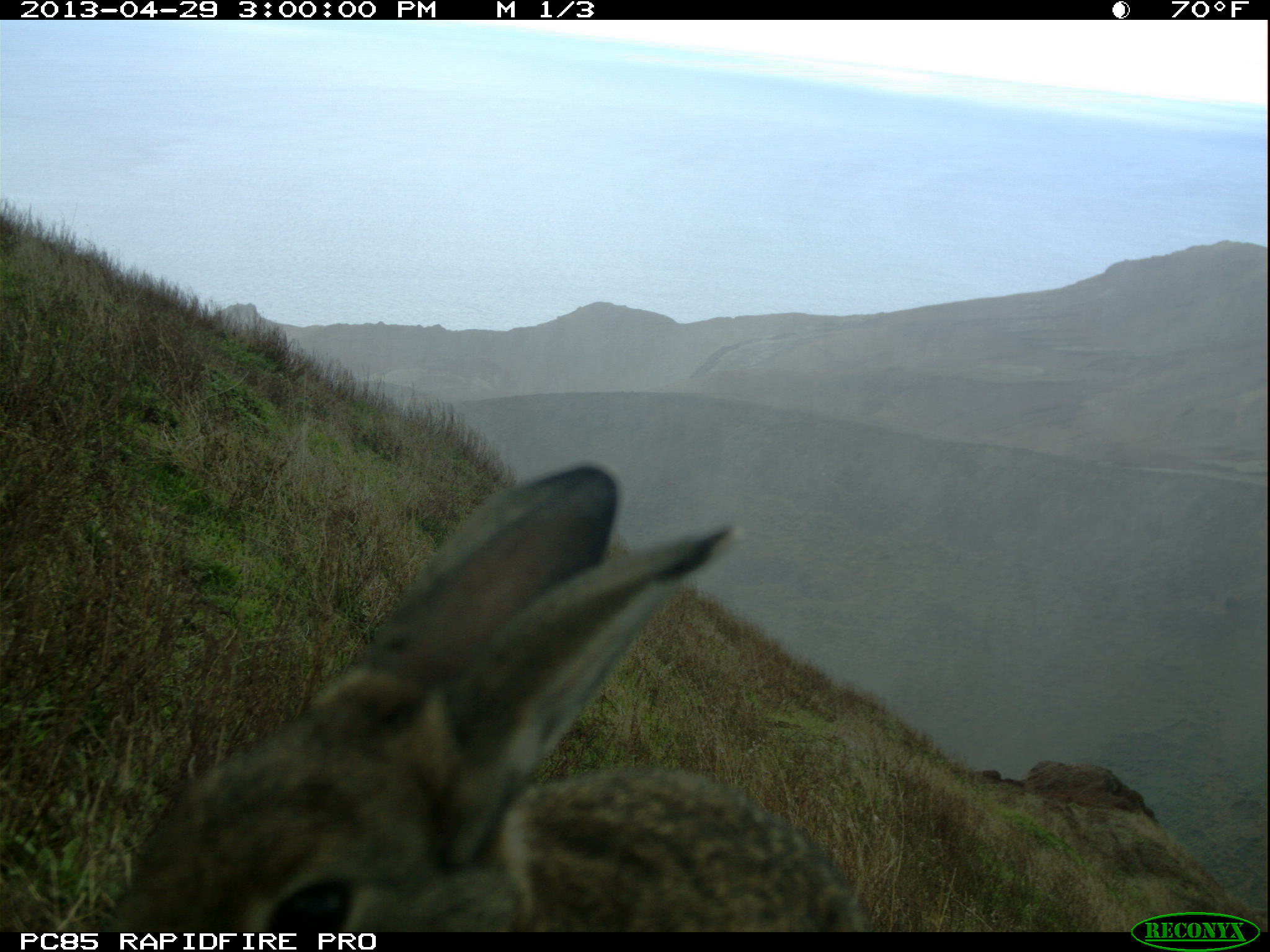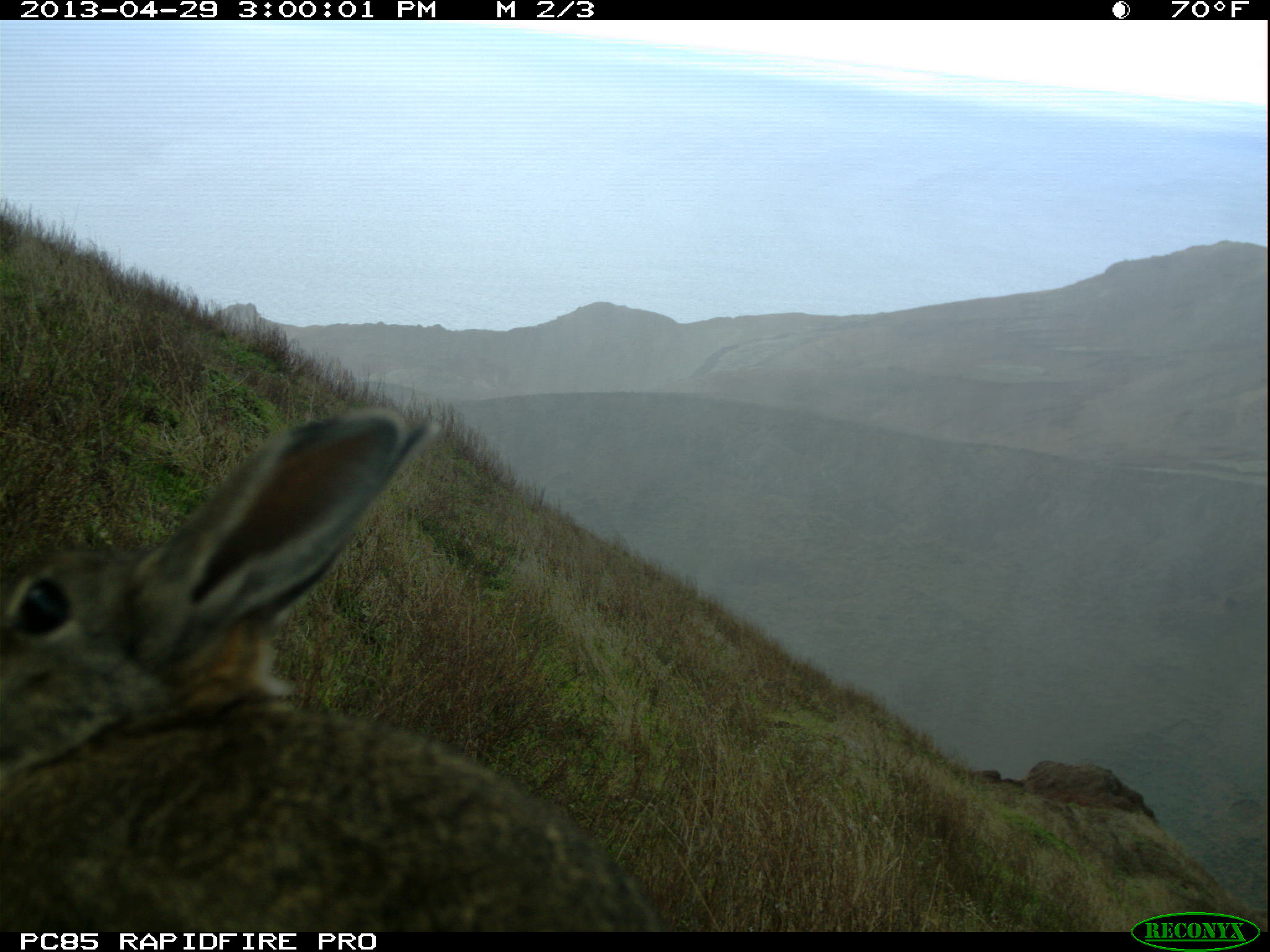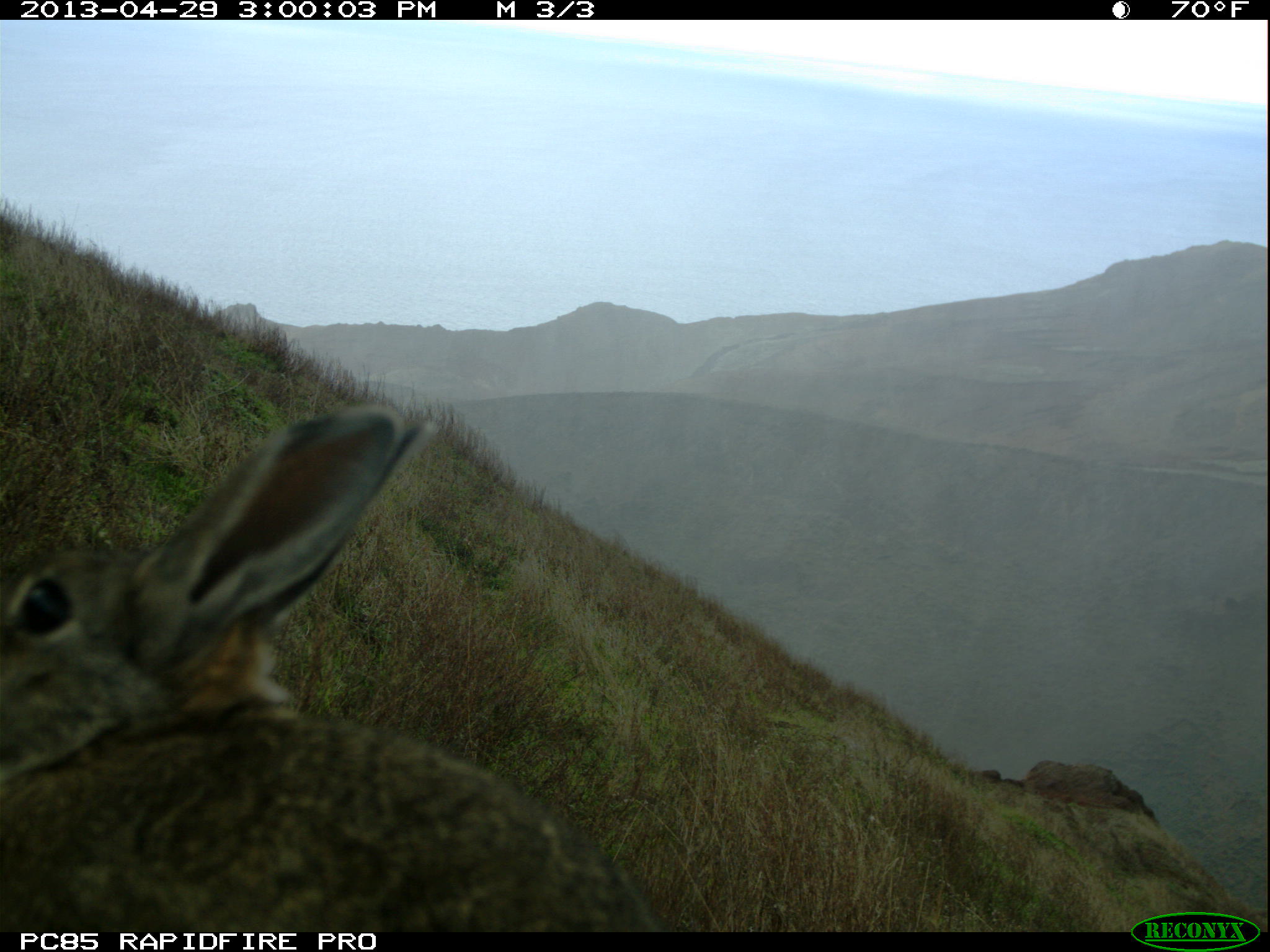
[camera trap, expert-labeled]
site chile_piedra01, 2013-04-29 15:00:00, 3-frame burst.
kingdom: Animalia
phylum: Chordata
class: Mammalia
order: Lagomorpha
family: Leporidae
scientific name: Leporidae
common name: rabbits and hares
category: rabbit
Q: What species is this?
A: Rabbit (rabbits and hares) (Leporidae).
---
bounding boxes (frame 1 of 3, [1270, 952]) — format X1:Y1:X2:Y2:
rabbit: 89:465:878:936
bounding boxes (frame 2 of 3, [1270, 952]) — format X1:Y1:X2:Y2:
rabbit: 3:409:667:933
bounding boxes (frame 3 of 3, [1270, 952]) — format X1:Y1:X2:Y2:
rabbit: 2:408:679:933